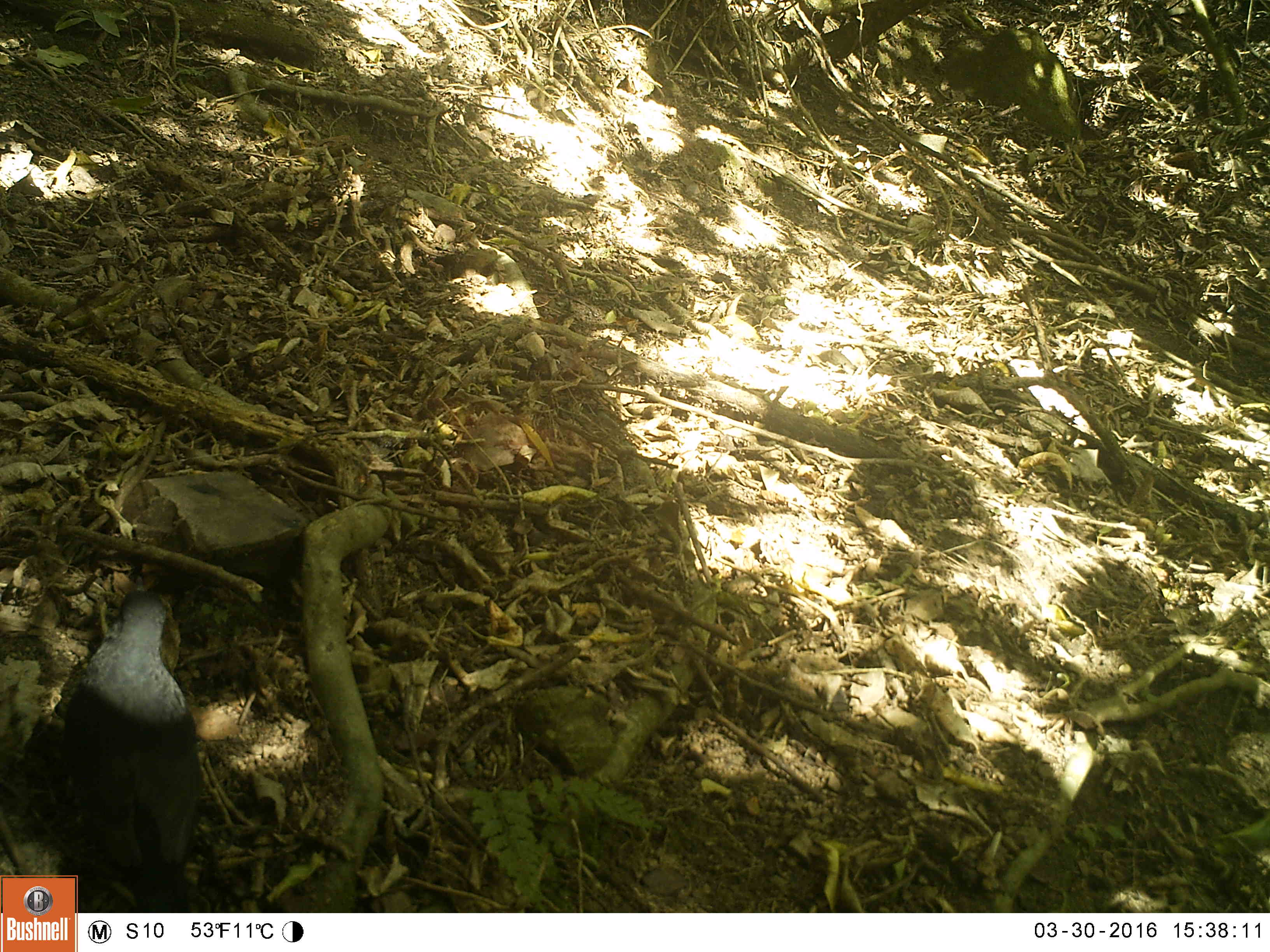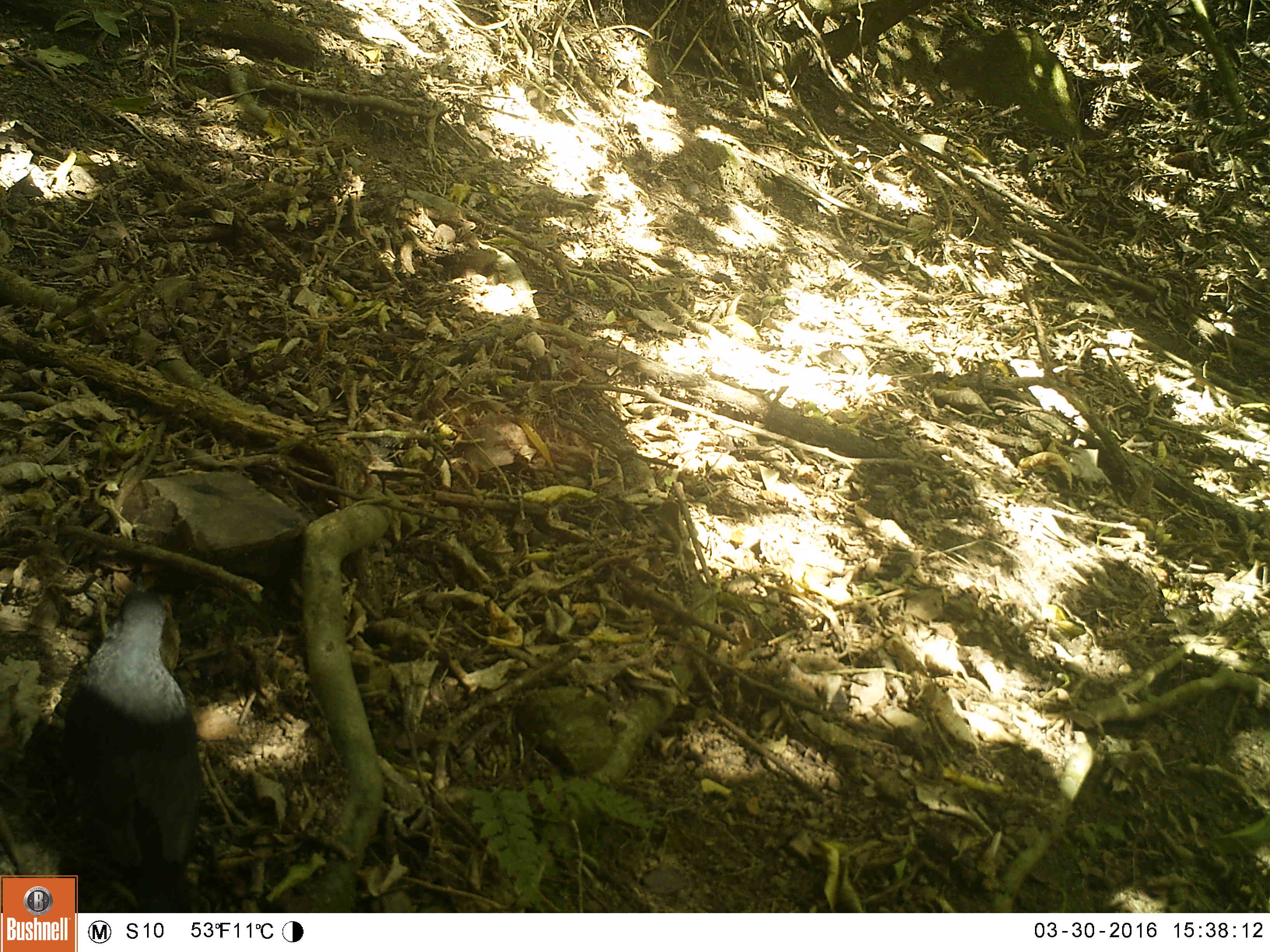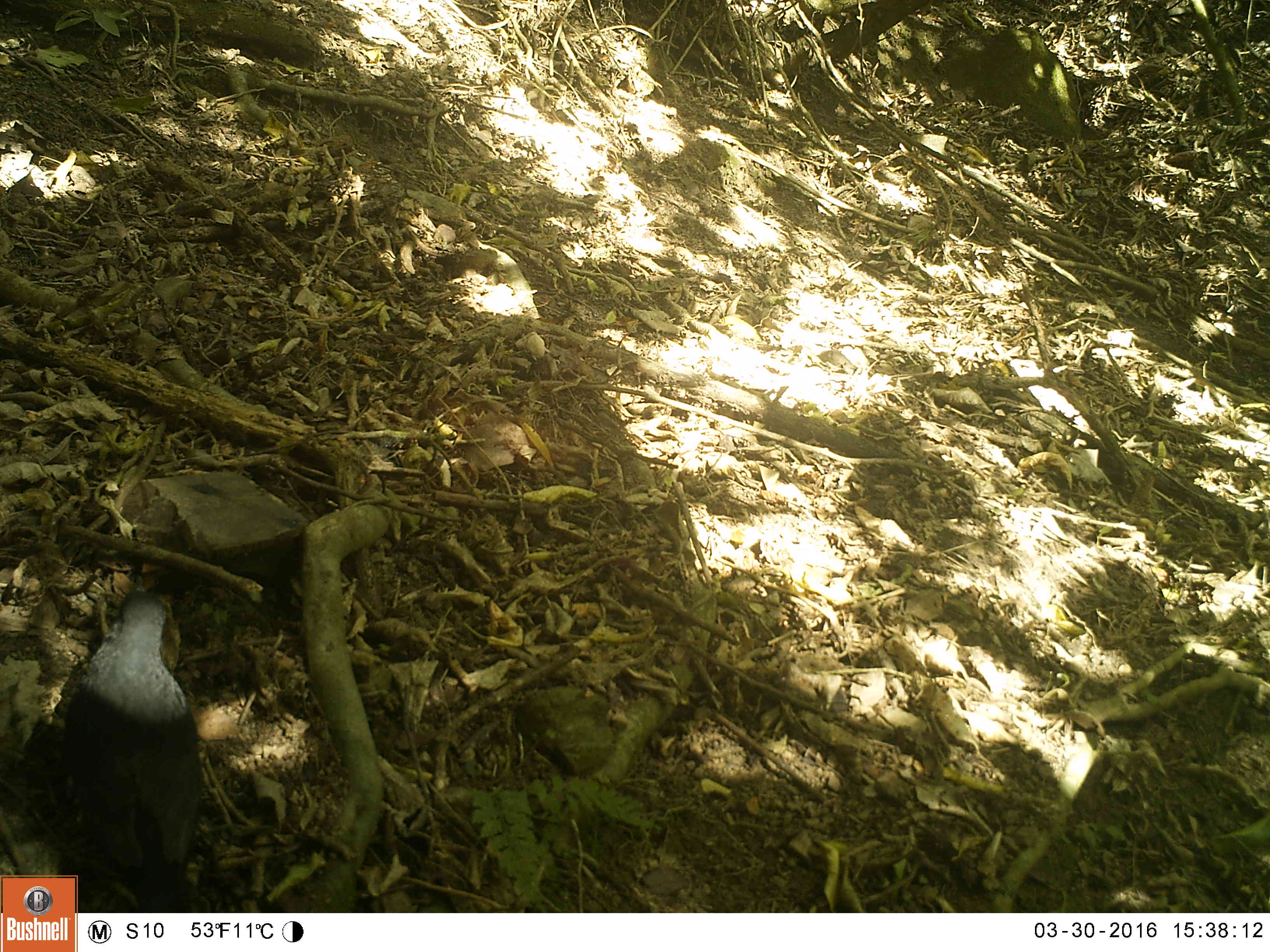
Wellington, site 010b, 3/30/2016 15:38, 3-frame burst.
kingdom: Animalia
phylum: Chordata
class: Aves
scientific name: Aves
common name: bird